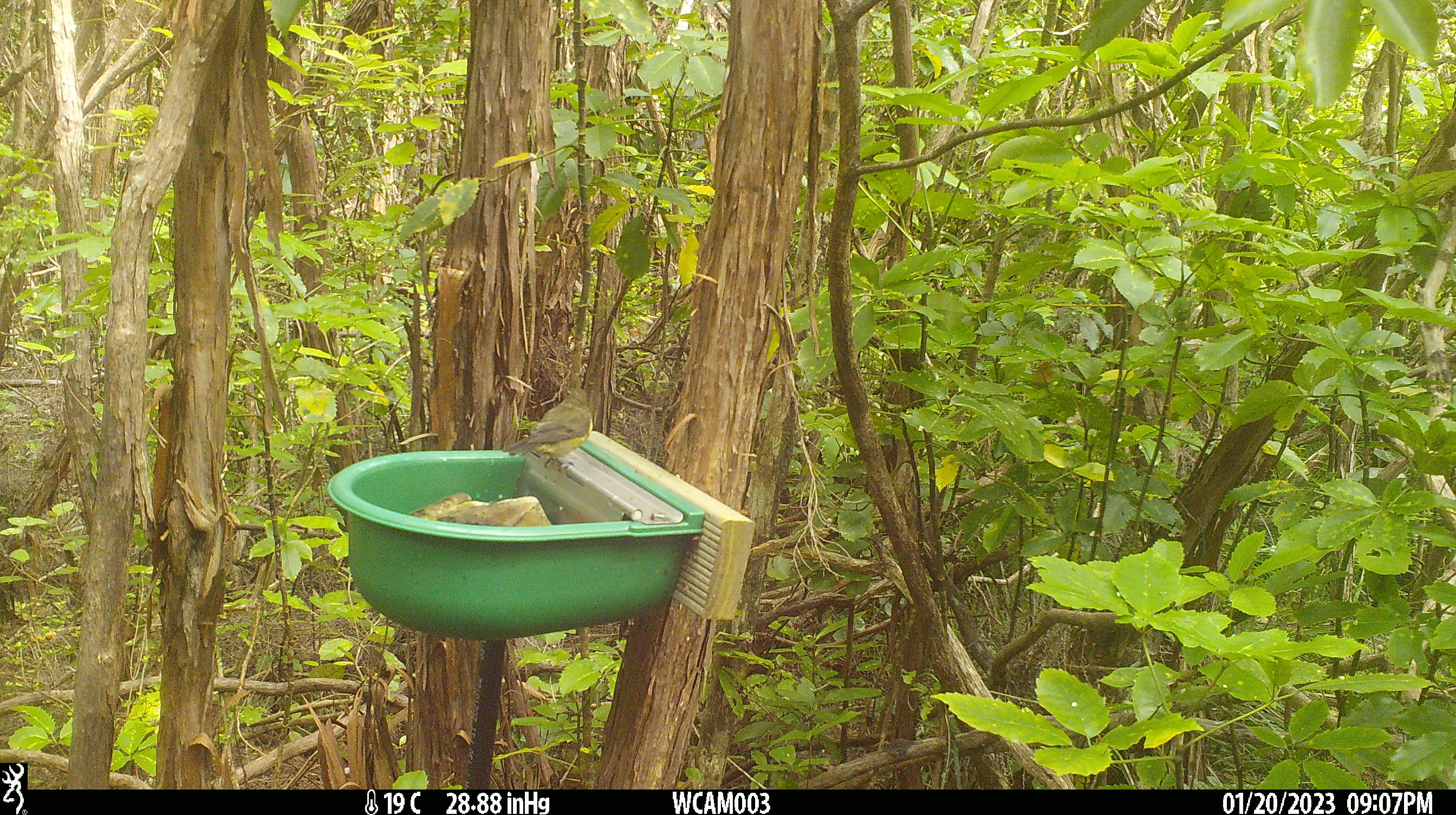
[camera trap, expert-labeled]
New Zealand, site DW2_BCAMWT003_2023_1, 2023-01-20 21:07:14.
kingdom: Animalia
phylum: Chordata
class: Aves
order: Passeriformes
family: Meliphagidae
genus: Anthornis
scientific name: Anthornis melanura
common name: new zealand bellbird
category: bellbird